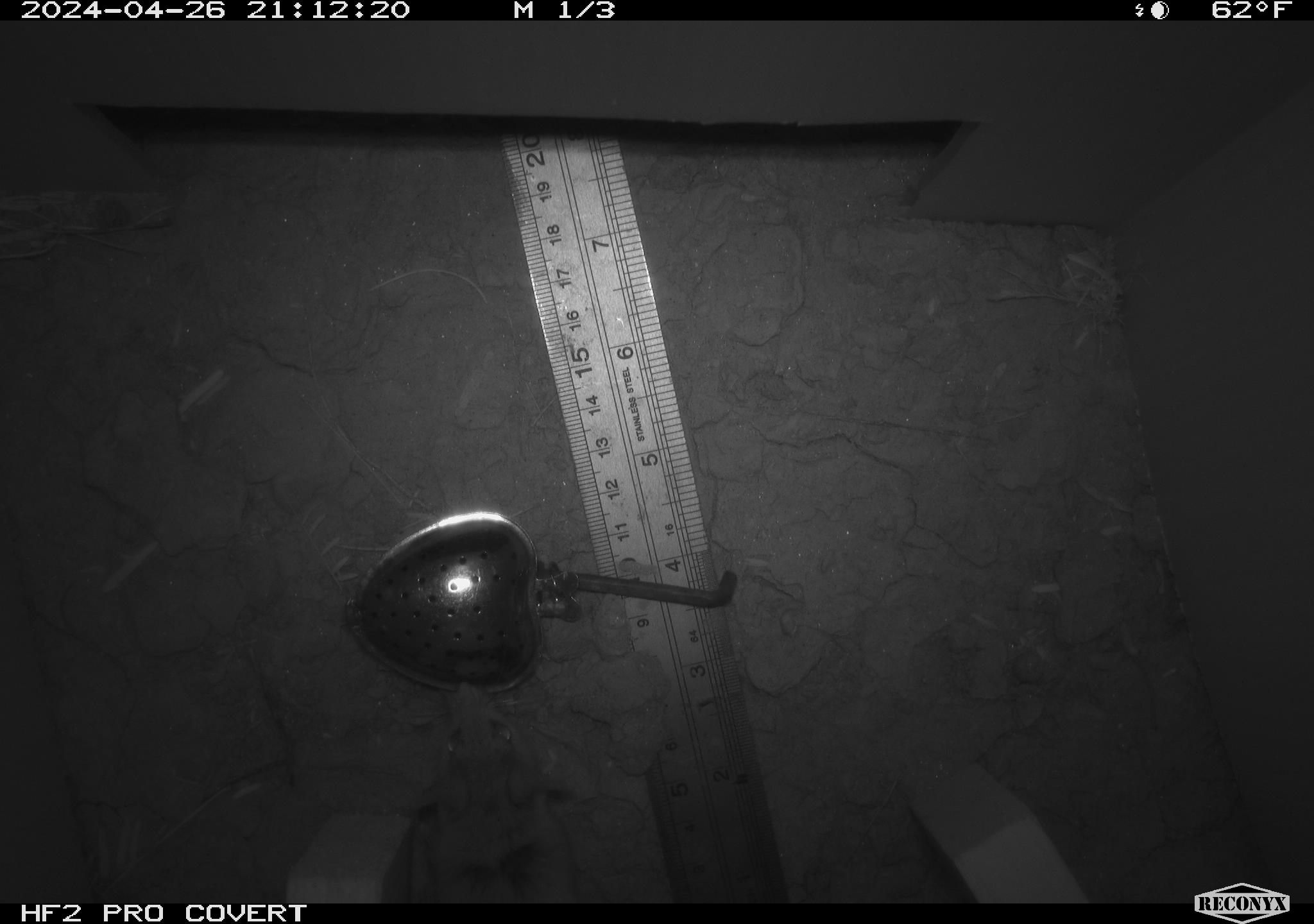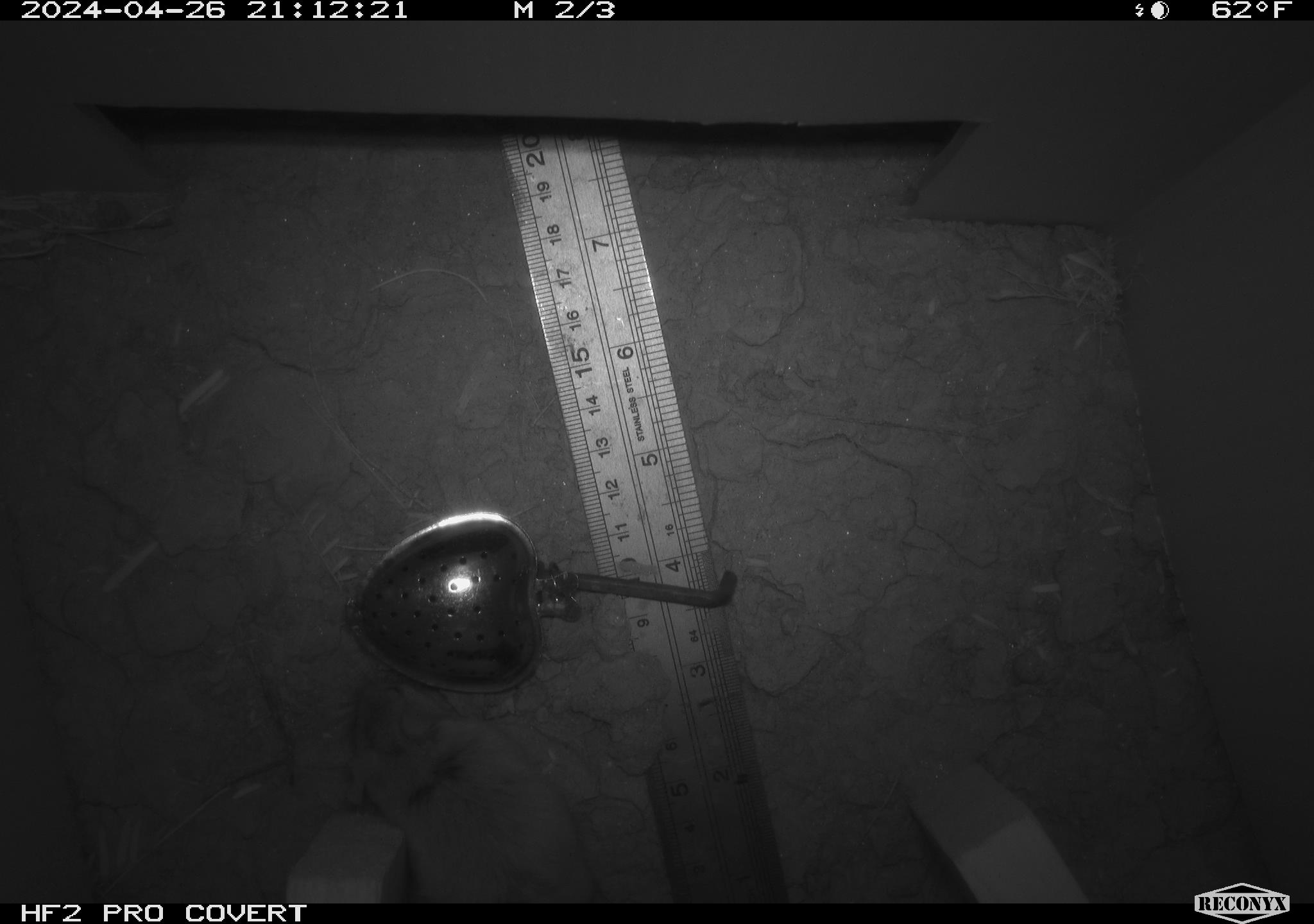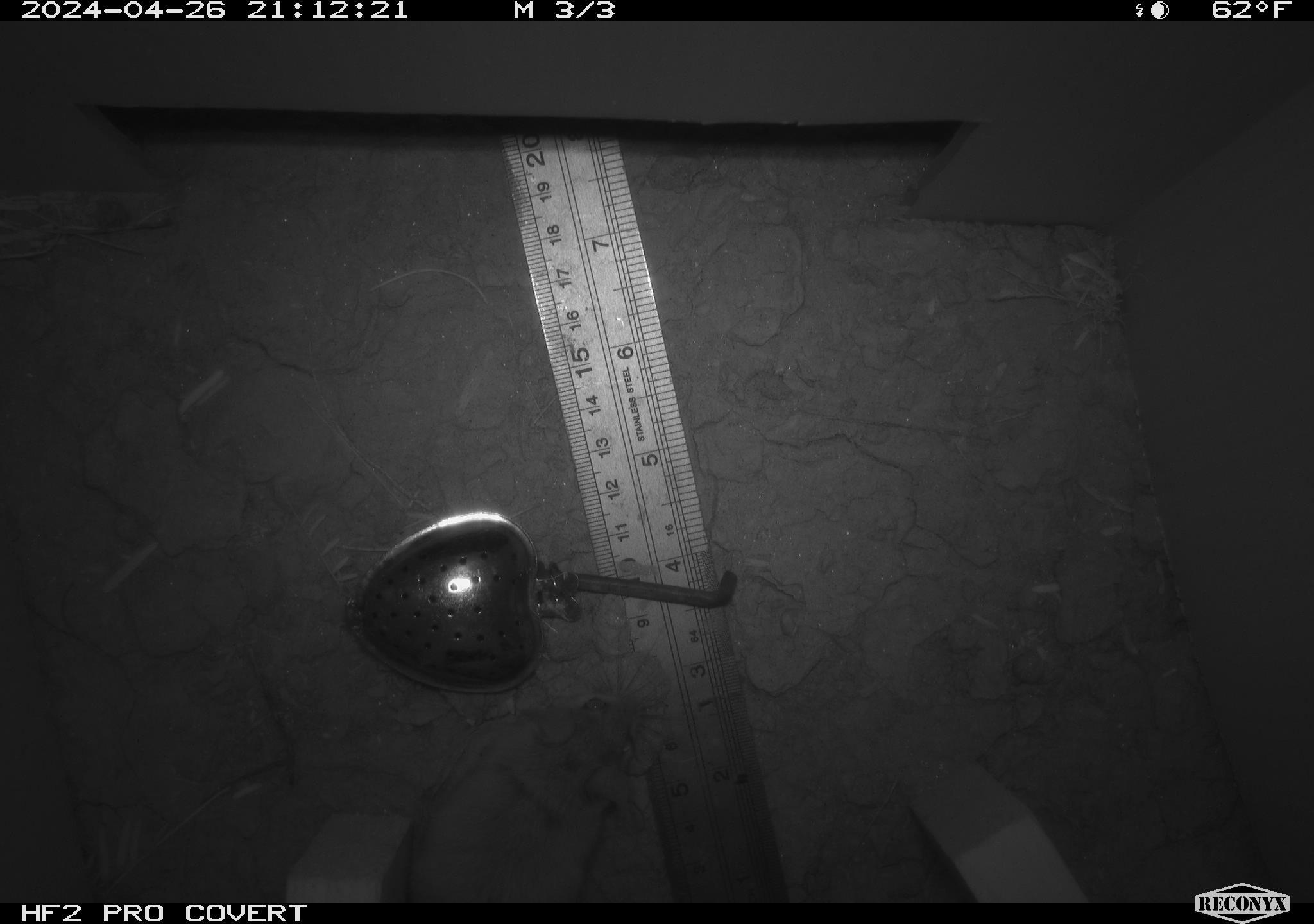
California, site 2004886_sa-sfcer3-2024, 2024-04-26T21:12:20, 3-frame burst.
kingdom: Animalia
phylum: Chordata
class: Mammalia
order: Rodentia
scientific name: Rodentia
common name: woodrat or rat or mouse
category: woodrat or rat or mouse species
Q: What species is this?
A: Woodrat or rat or mouse species (woodrat or rat or mouse) (Rodentia).